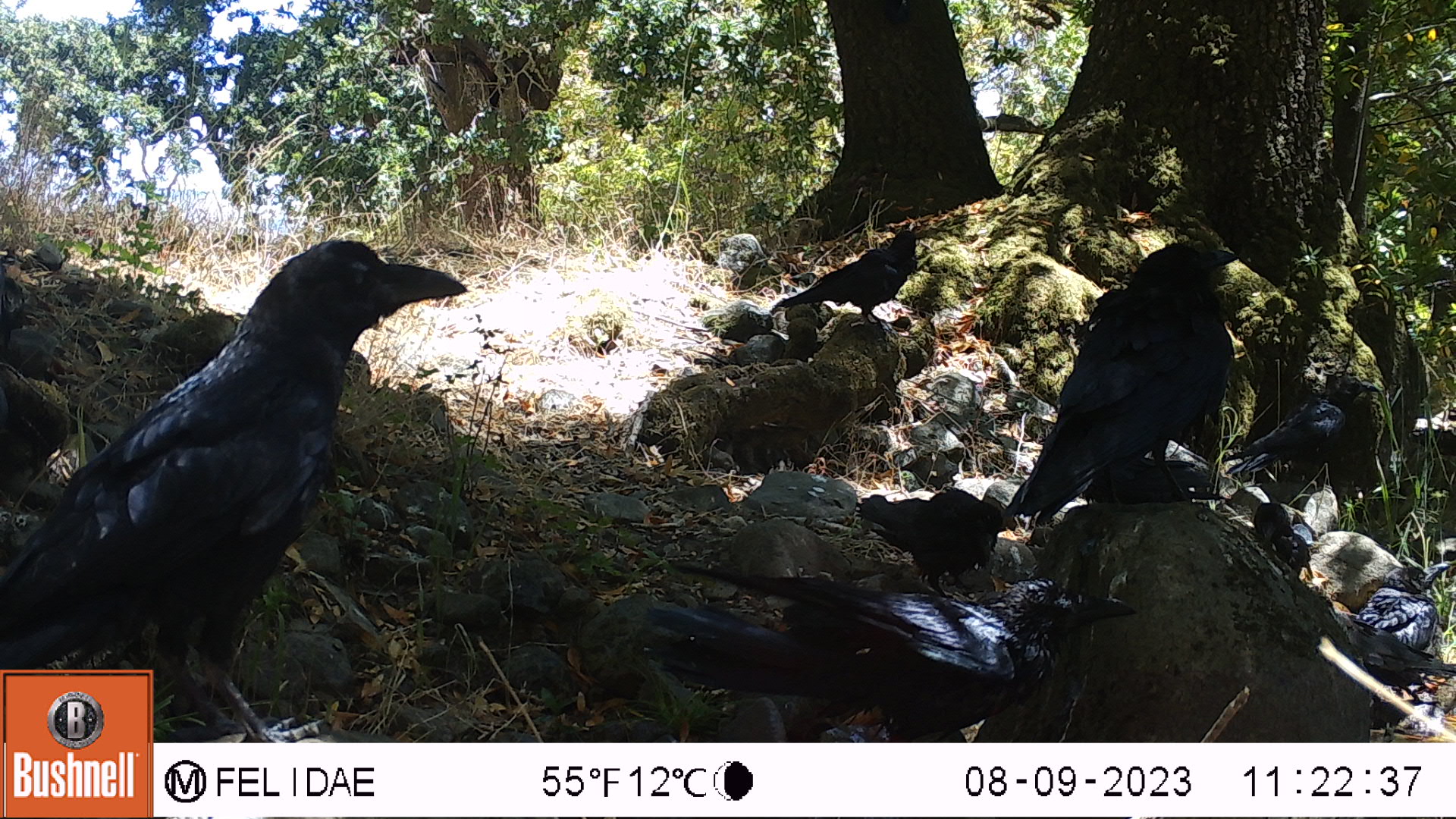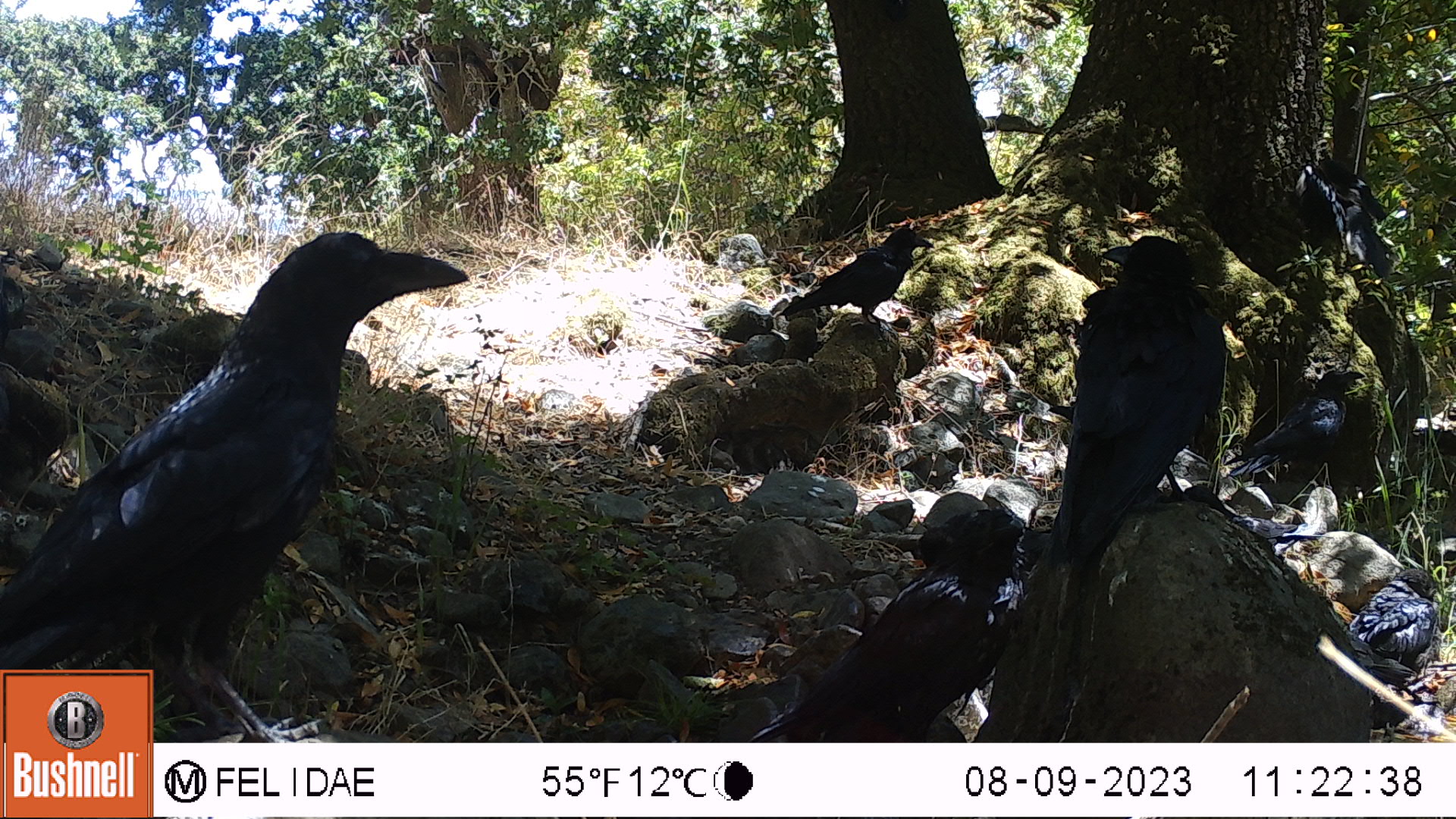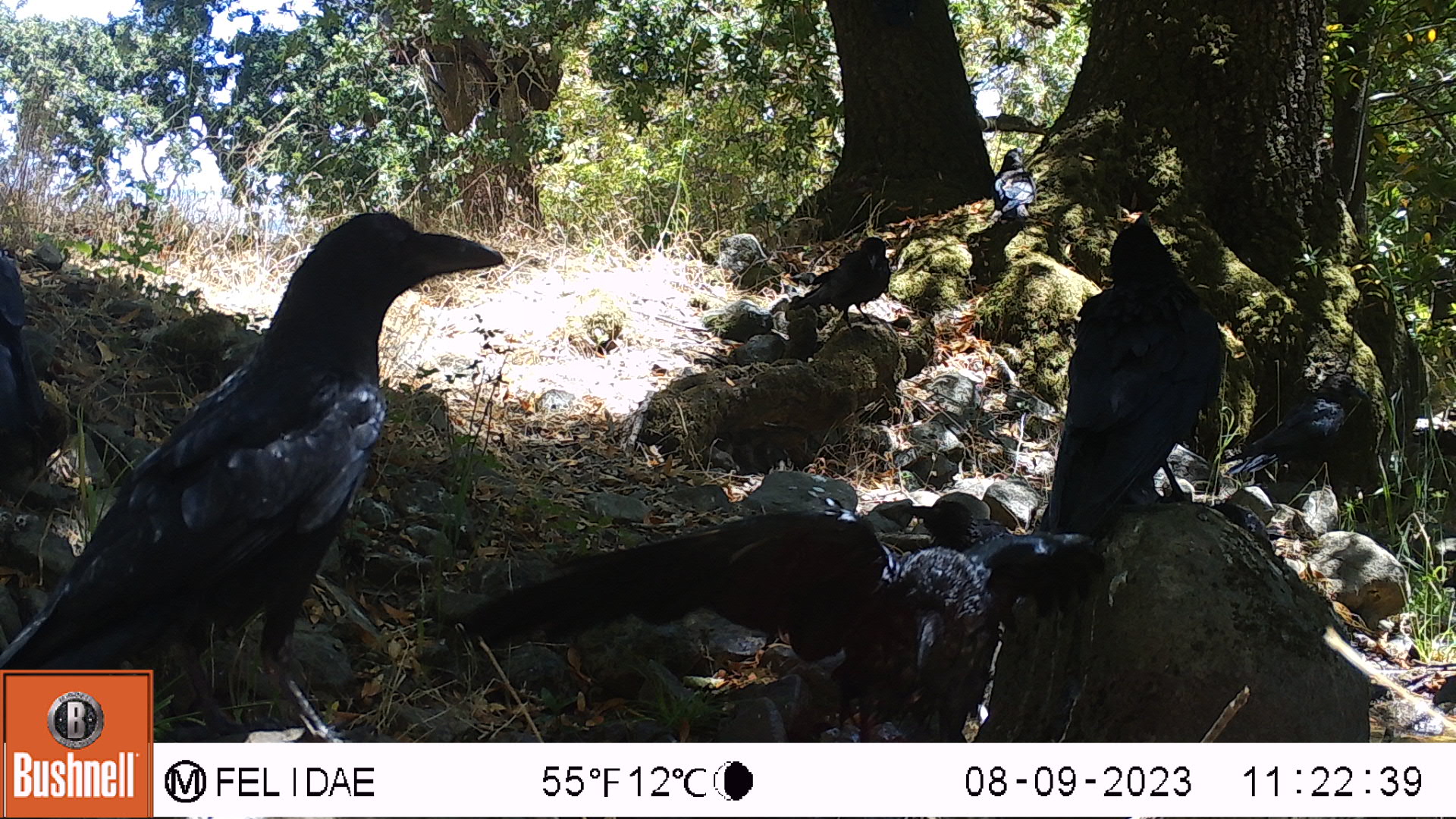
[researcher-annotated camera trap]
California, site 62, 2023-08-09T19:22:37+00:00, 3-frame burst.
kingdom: Animalia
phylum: Chordata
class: Aves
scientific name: Aves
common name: bird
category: unknown bird